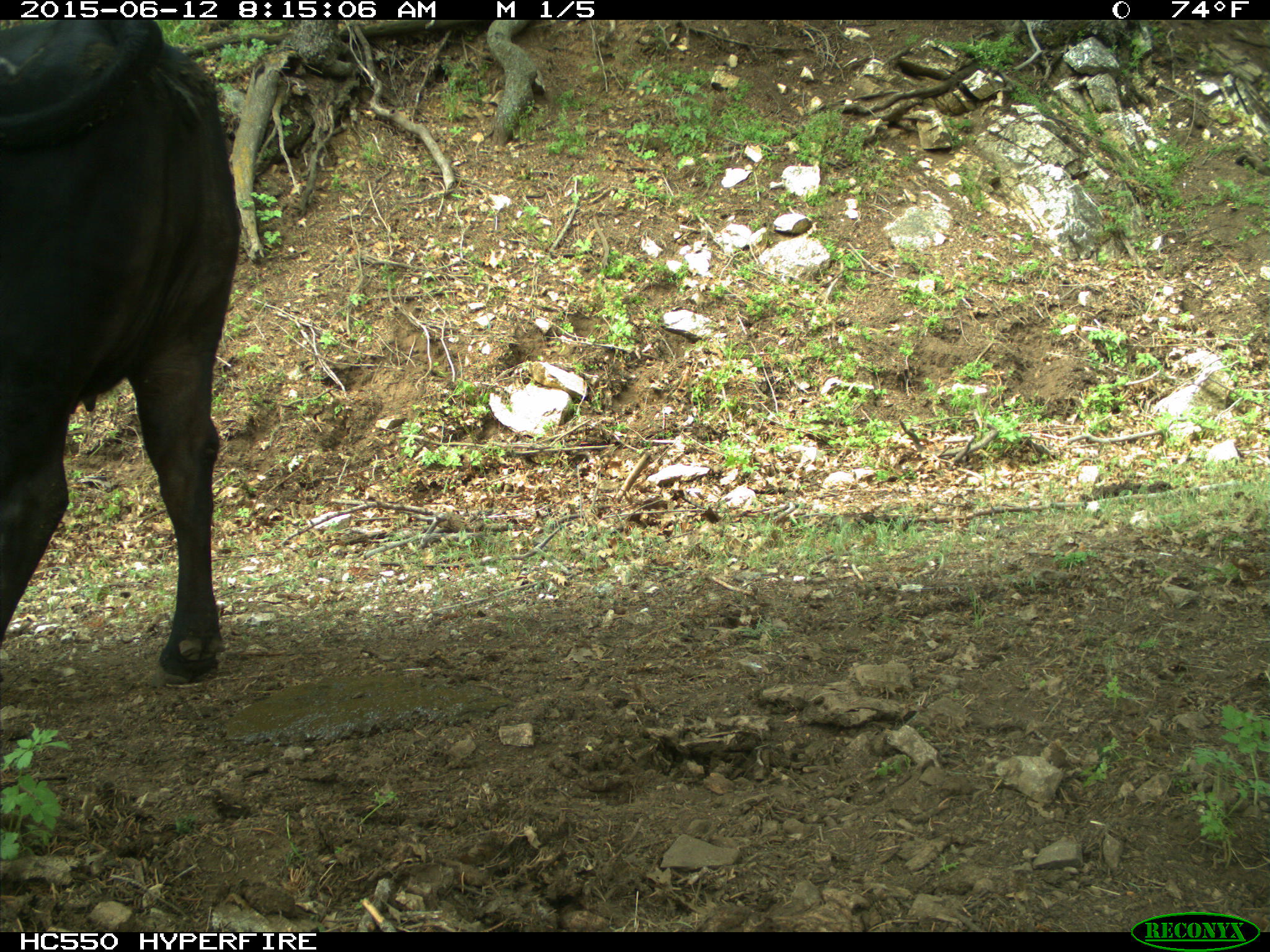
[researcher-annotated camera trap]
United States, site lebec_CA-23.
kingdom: Animalia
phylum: Chordata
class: Mammalia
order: Artiodactyla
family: Bovidae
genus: Bos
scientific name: Bos taurus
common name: domestic cow